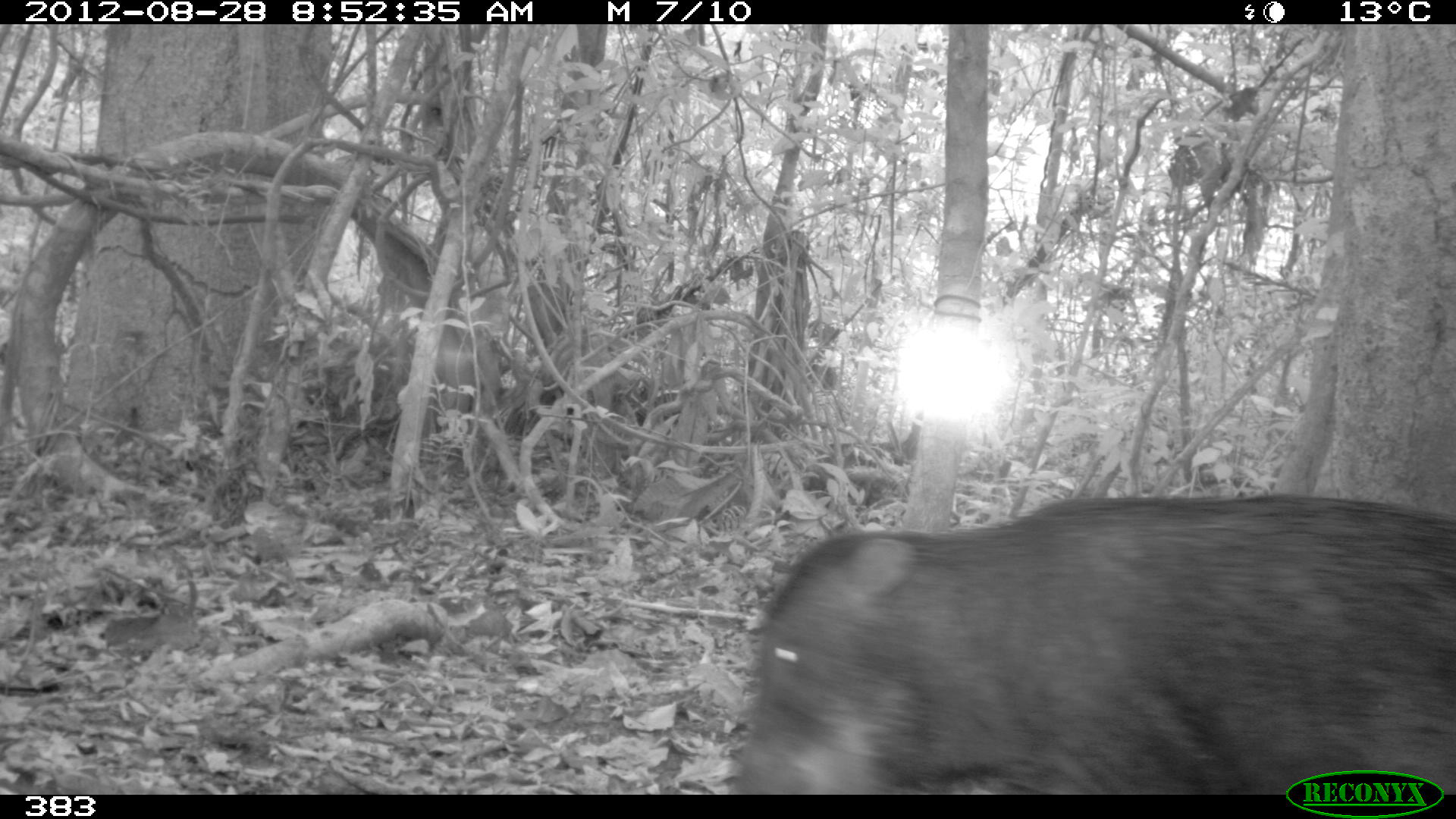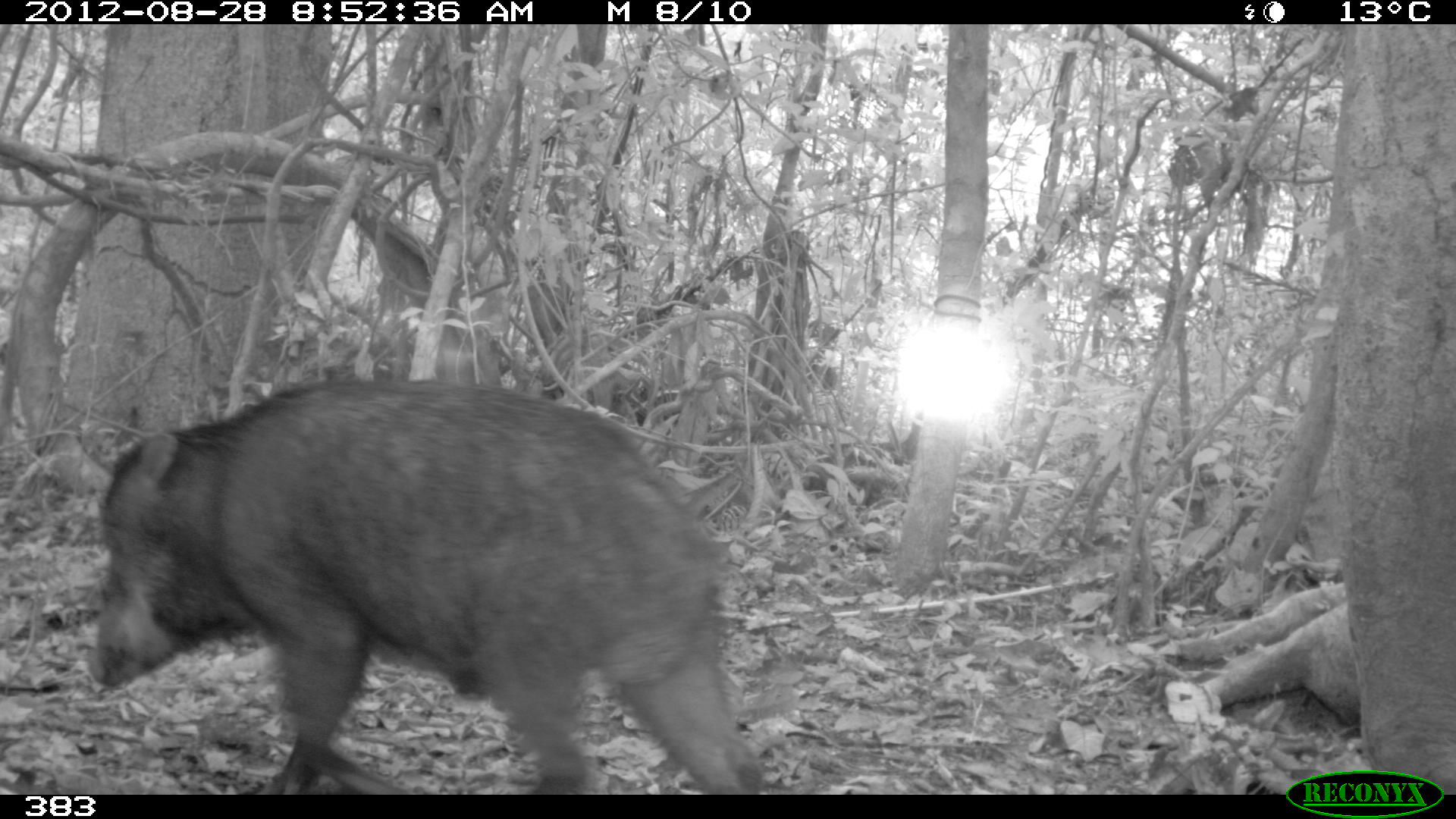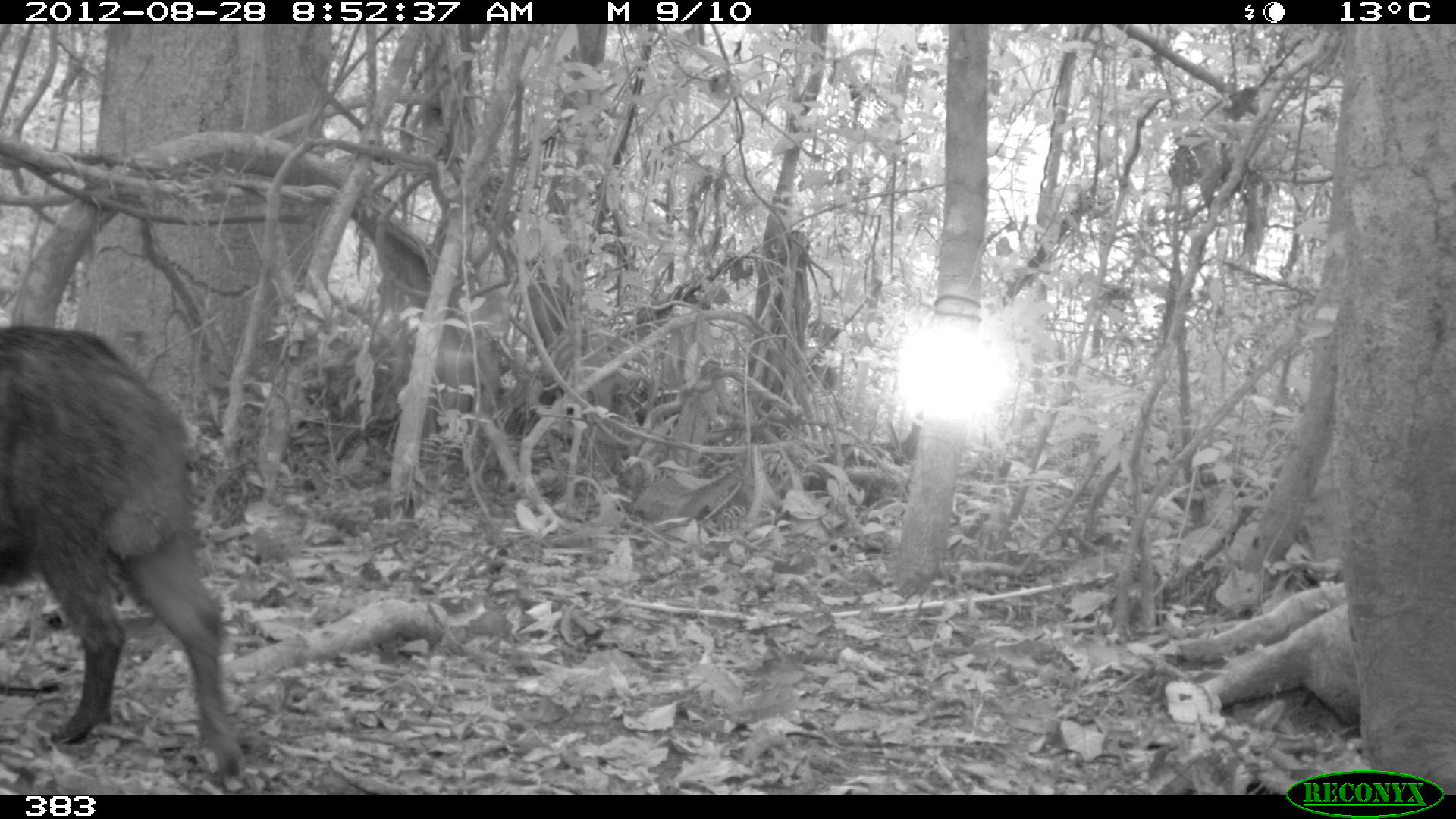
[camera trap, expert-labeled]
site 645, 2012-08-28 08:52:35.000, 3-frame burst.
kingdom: Animalia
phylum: Chordata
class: Mammalia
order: Artiodactyla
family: Tayassuidae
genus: Tayassu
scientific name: Tayassu pecari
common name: white-lipped peccary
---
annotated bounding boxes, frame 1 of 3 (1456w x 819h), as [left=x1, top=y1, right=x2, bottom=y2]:
tayassu pecari: [left=729, top=491, right=1456, bottom=794]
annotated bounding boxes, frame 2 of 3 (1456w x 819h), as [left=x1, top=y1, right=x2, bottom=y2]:
tayassu pecari: [left=84, top=375, right=765, bottom=795]